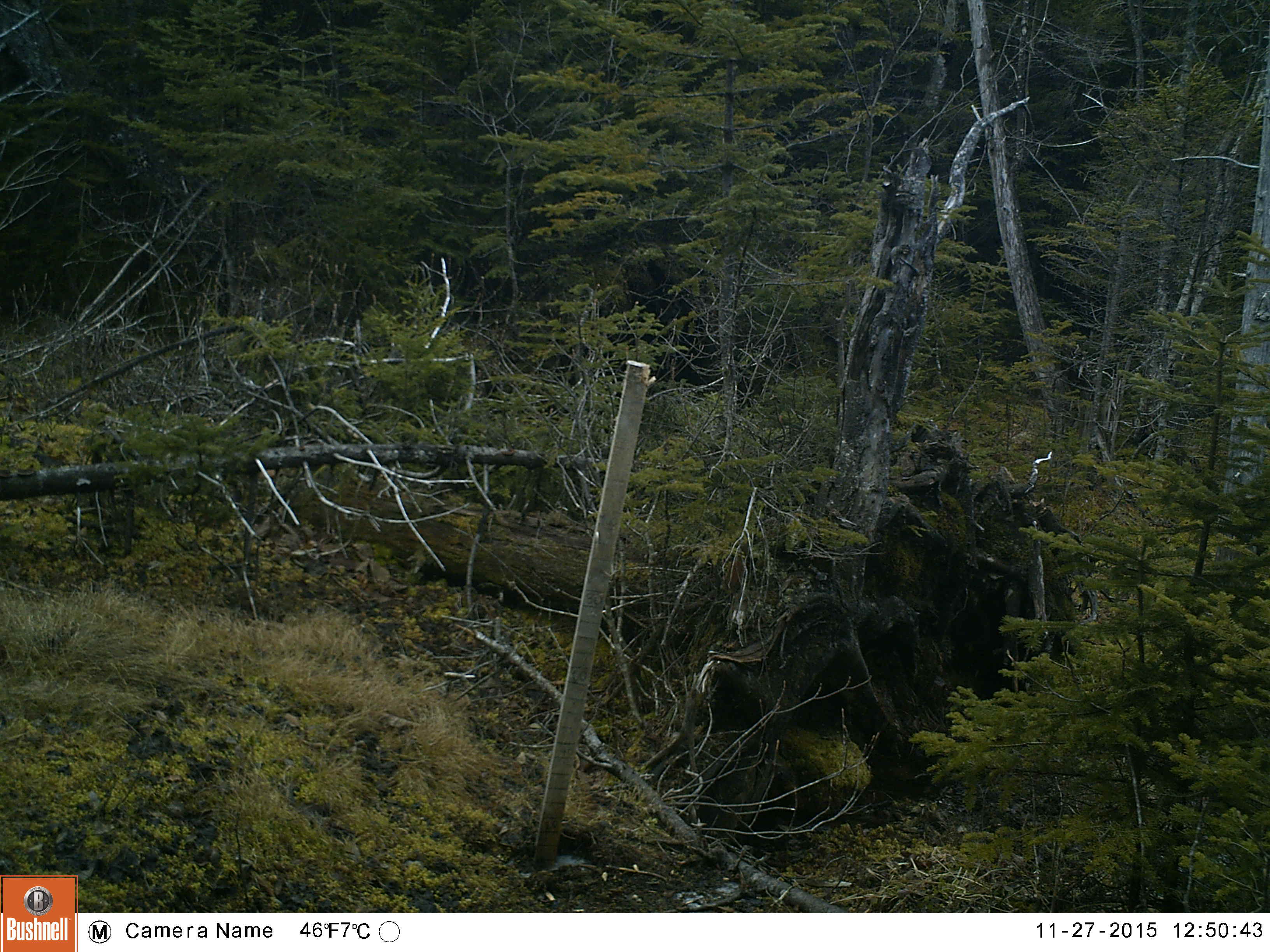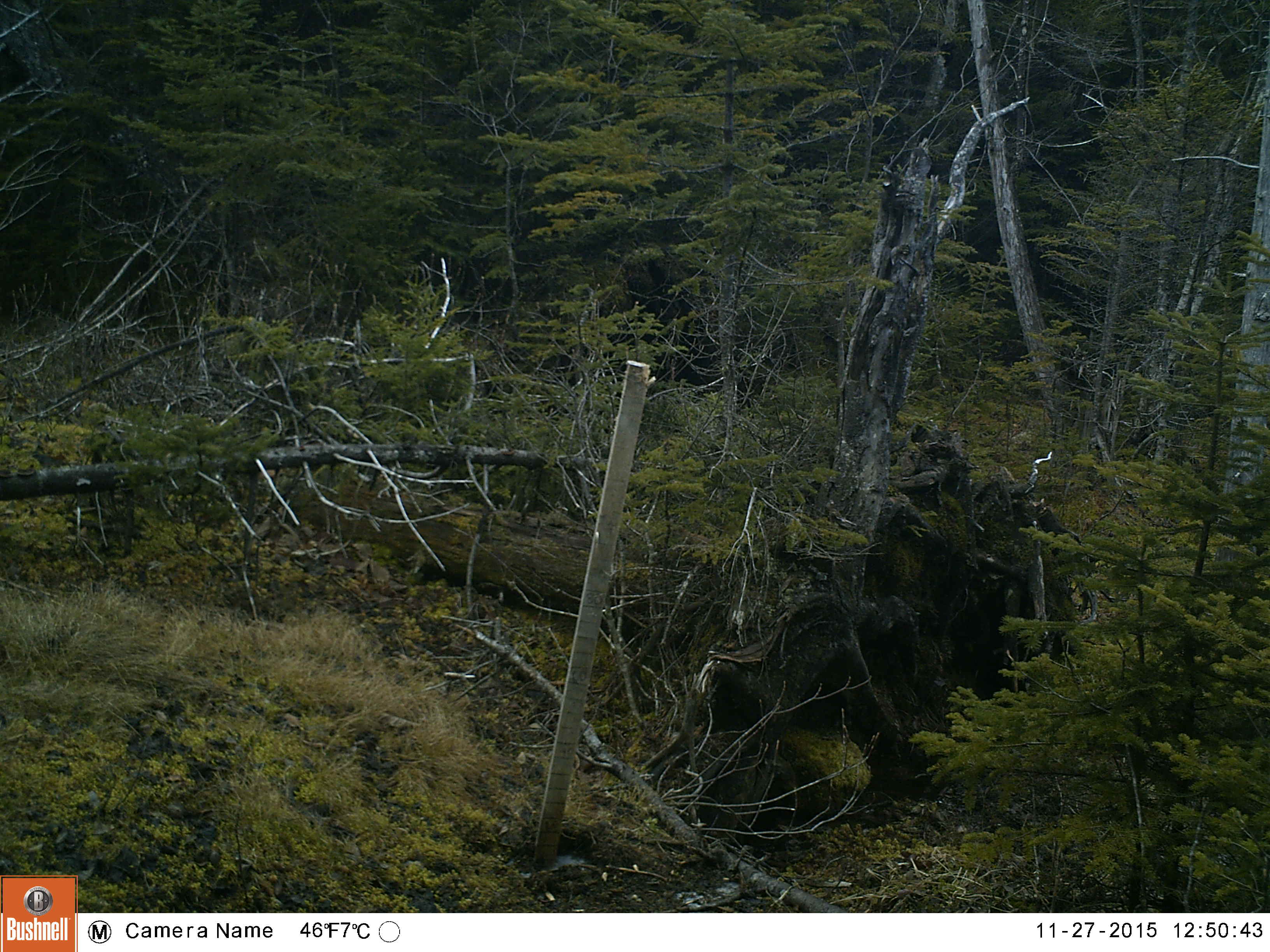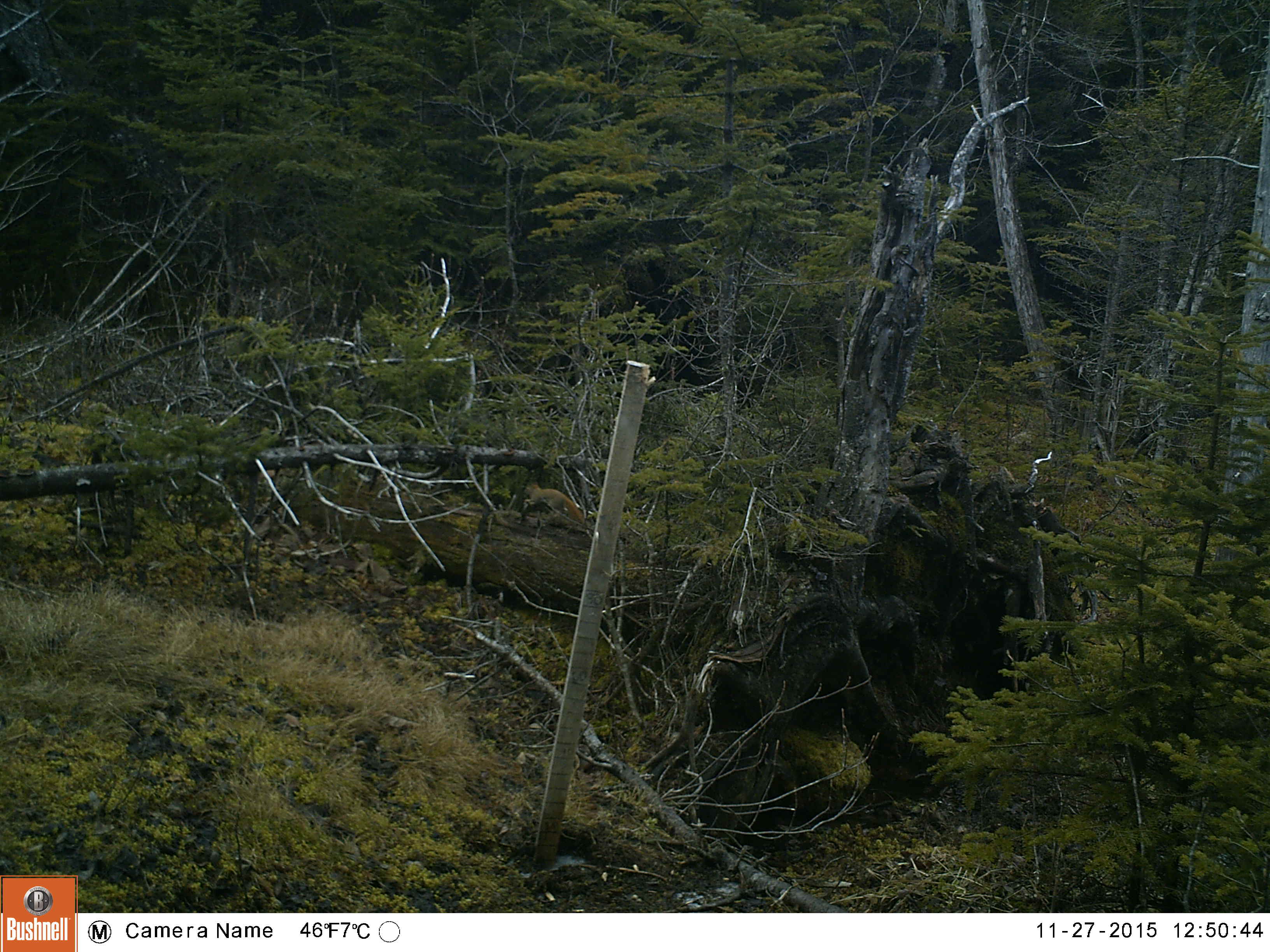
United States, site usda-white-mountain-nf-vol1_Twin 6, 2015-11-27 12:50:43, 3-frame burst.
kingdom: Animalia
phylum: Chordata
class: Mammalia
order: Rodentia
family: Sciuridae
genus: Tamiasciurus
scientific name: Tamiasciurus hudsonicus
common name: red squirrel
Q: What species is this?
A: Red squirrel (Tamiasciurus hudsonicus).